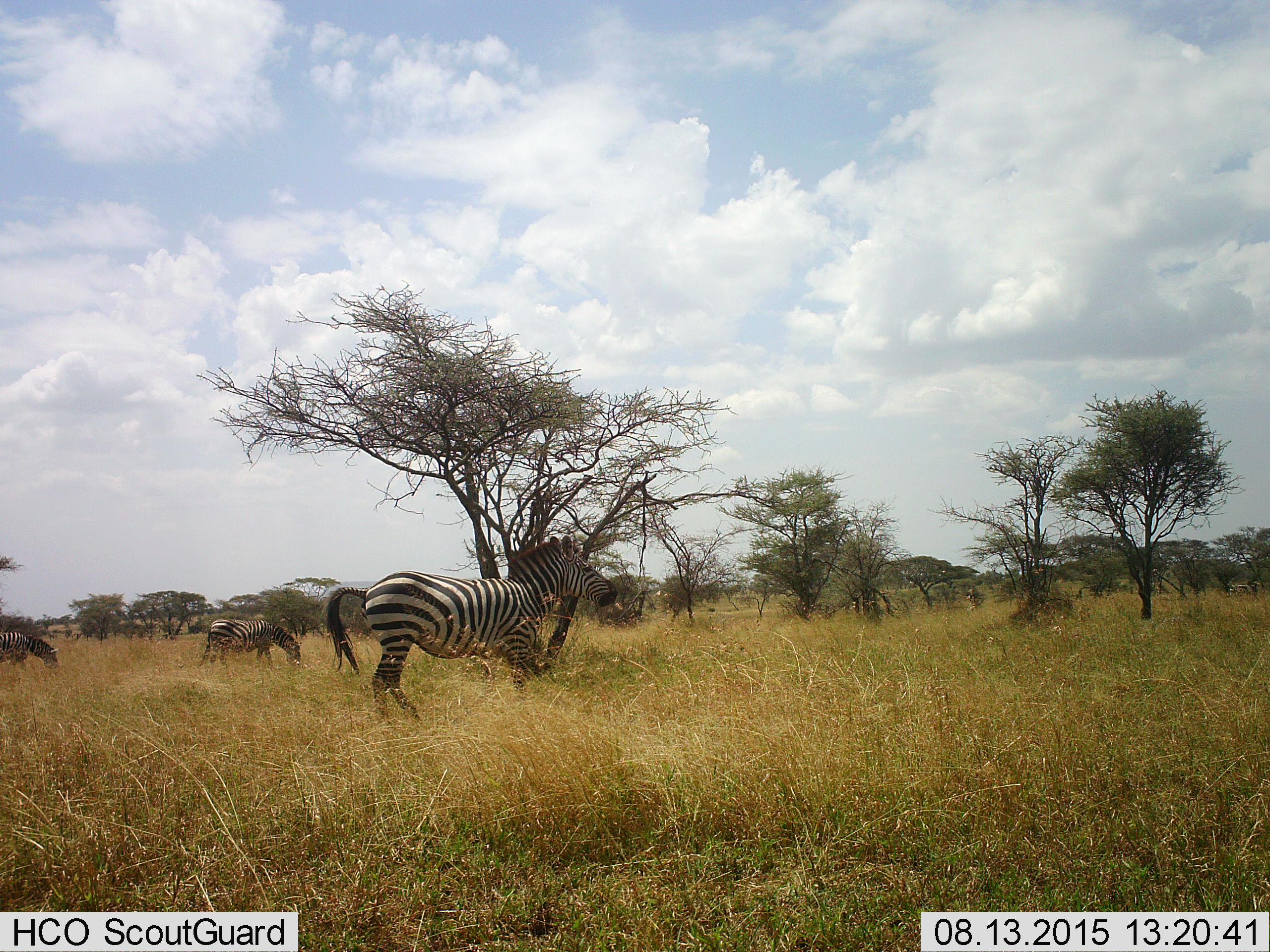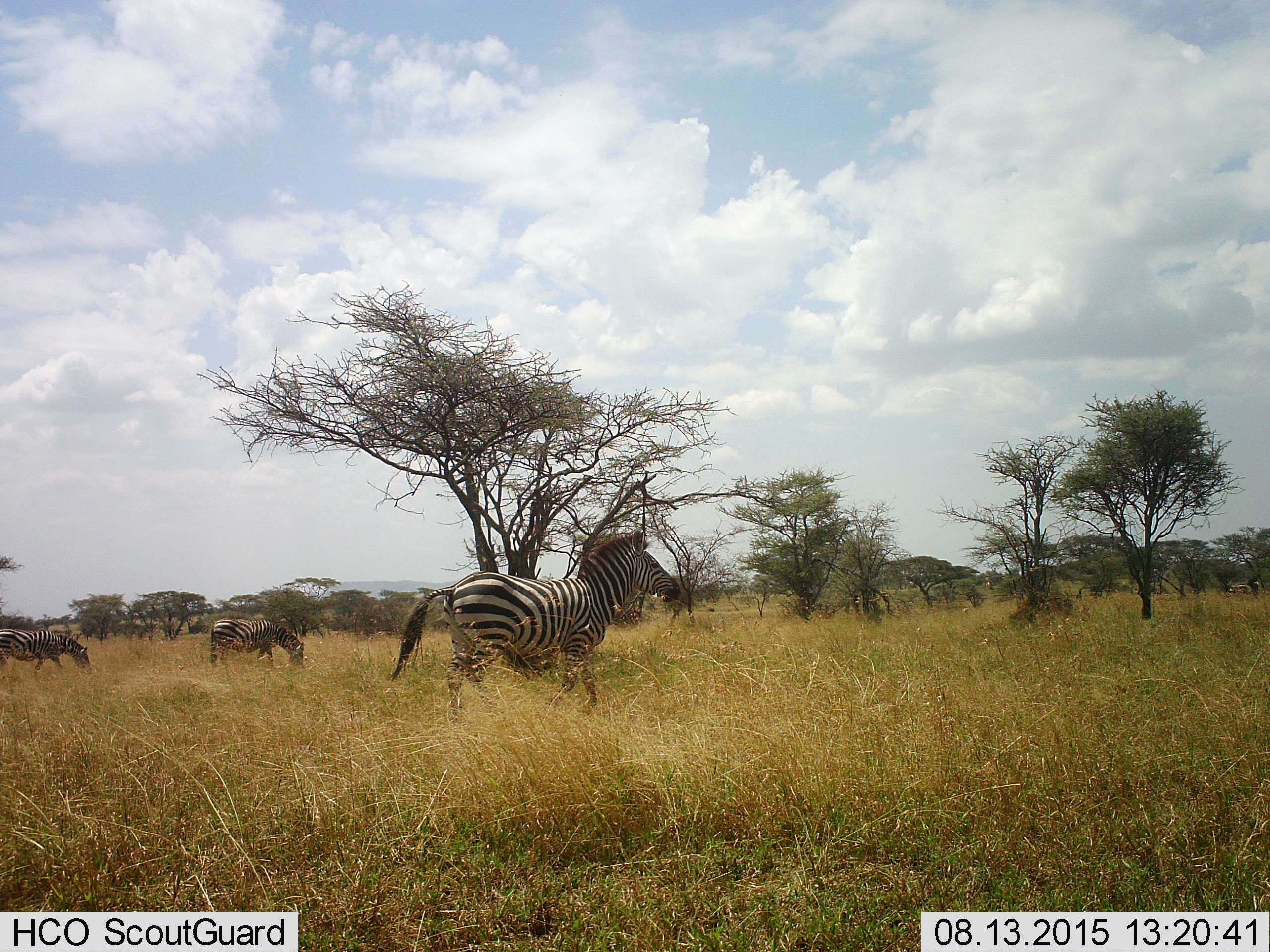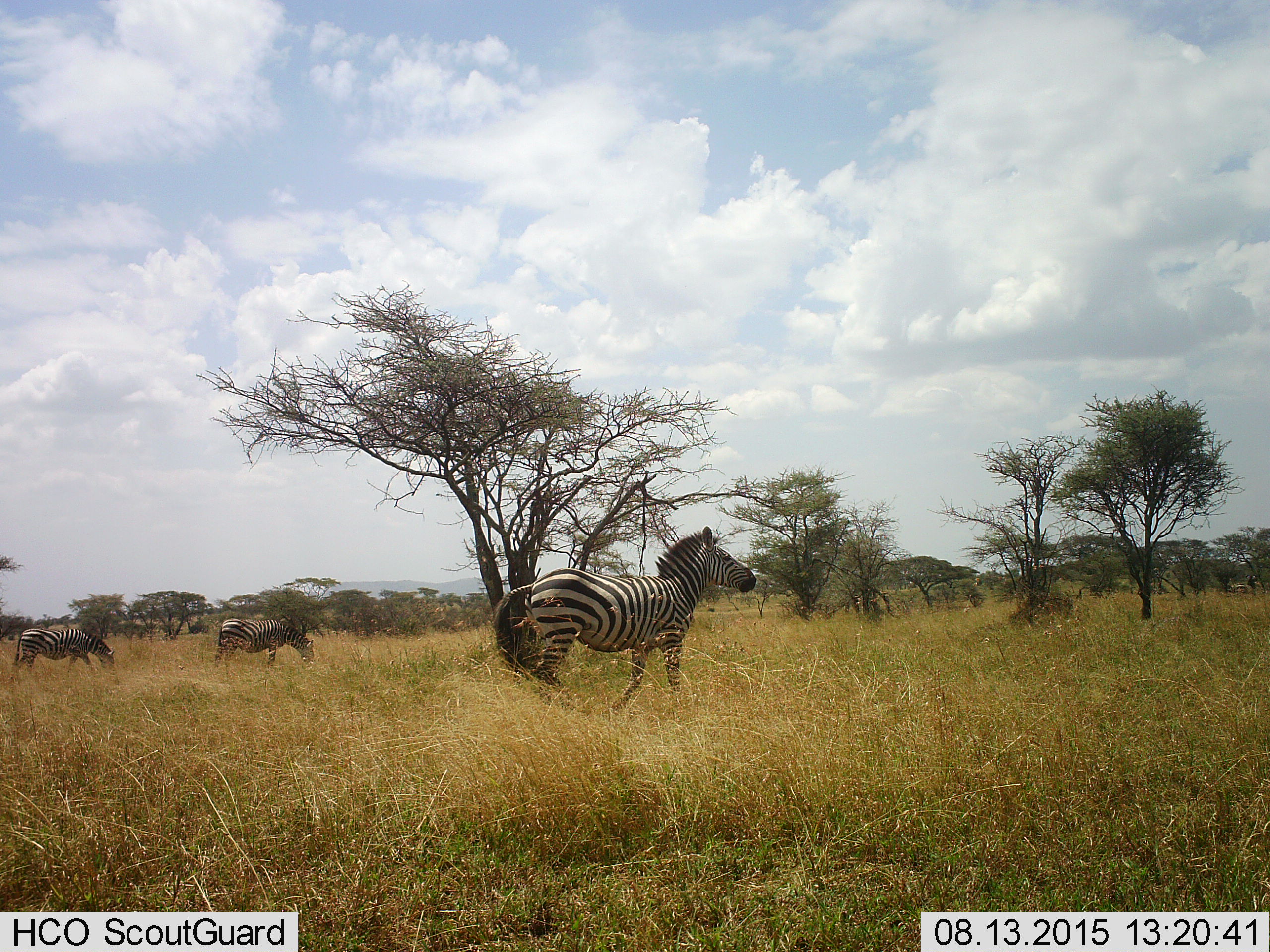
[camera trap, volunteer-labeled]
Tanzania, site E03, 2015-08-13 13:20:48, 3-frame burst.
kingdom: Animalia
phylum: Chordata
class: Mammalia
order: Perissodactyla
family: Equidae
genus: Equus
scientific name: Equus quagga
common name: plains zebra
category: zebra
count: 3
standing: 17%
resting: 0%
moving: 78%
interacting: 6%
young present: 0%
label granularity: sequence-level